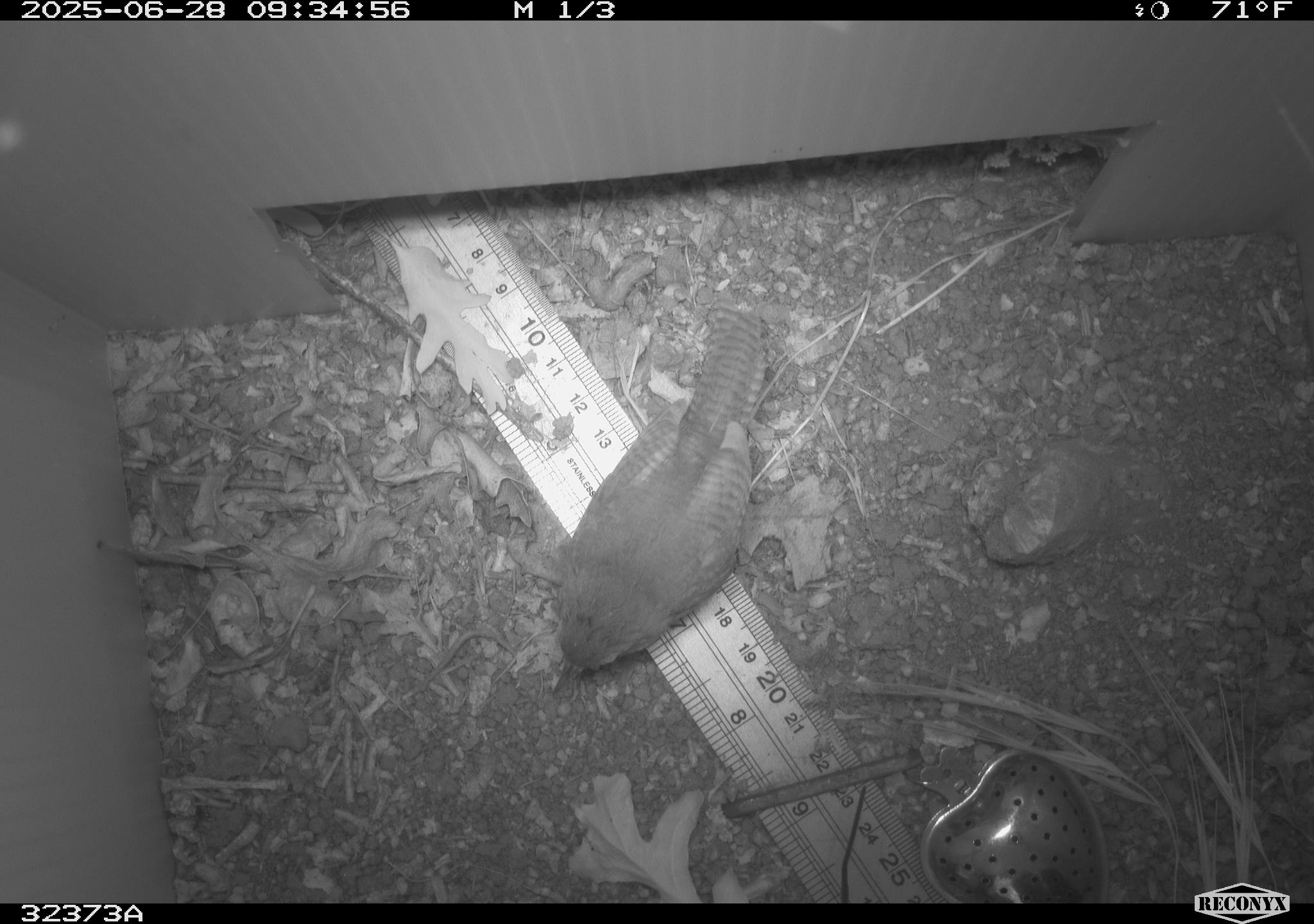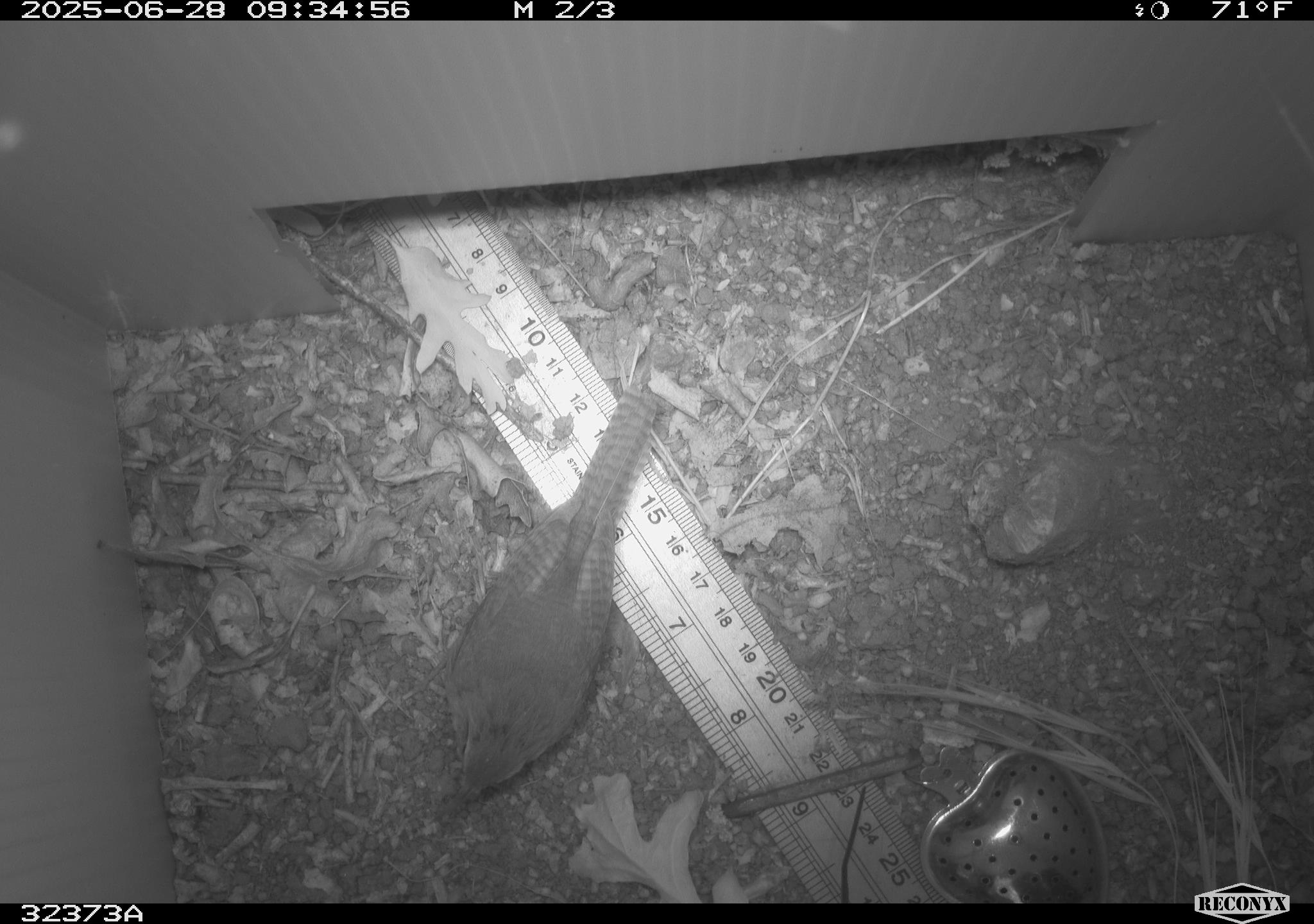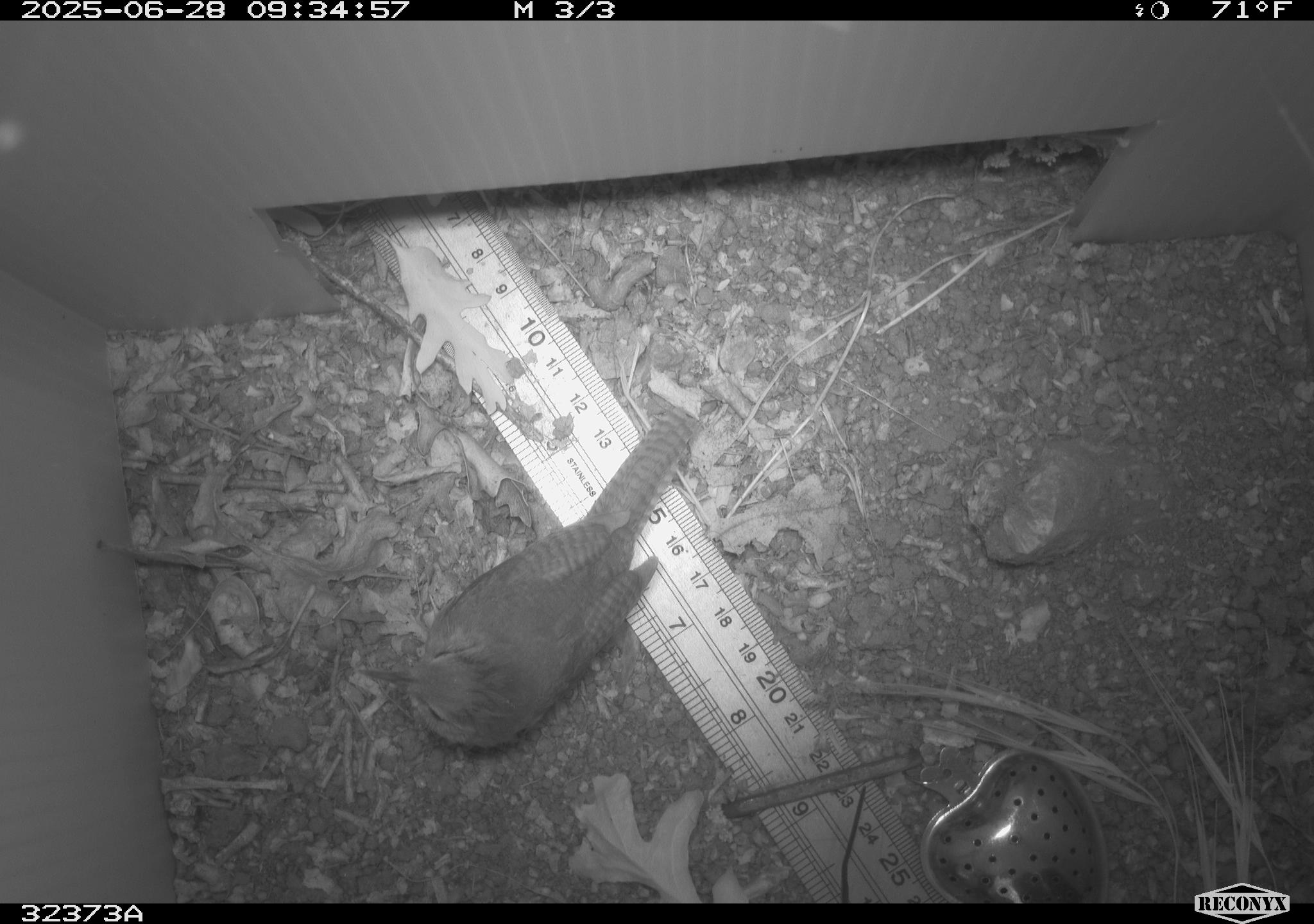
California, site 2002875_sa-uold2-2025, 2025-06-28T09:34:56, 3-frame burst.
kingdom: Animalia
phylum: Chordata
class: Aves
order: Passeriformes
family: Troglodytidae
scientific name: Troglodytidae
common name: wren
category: troglodytidae family